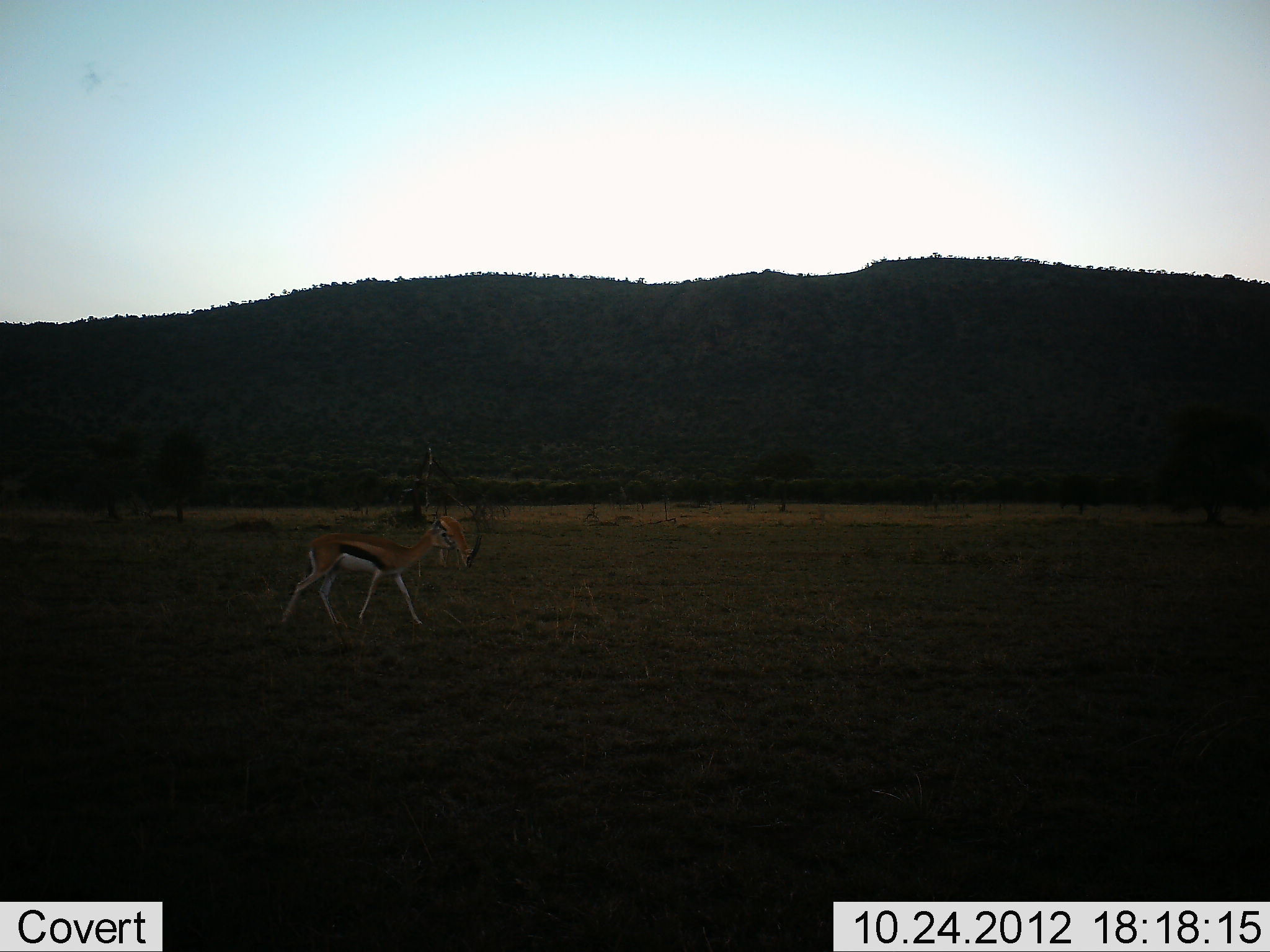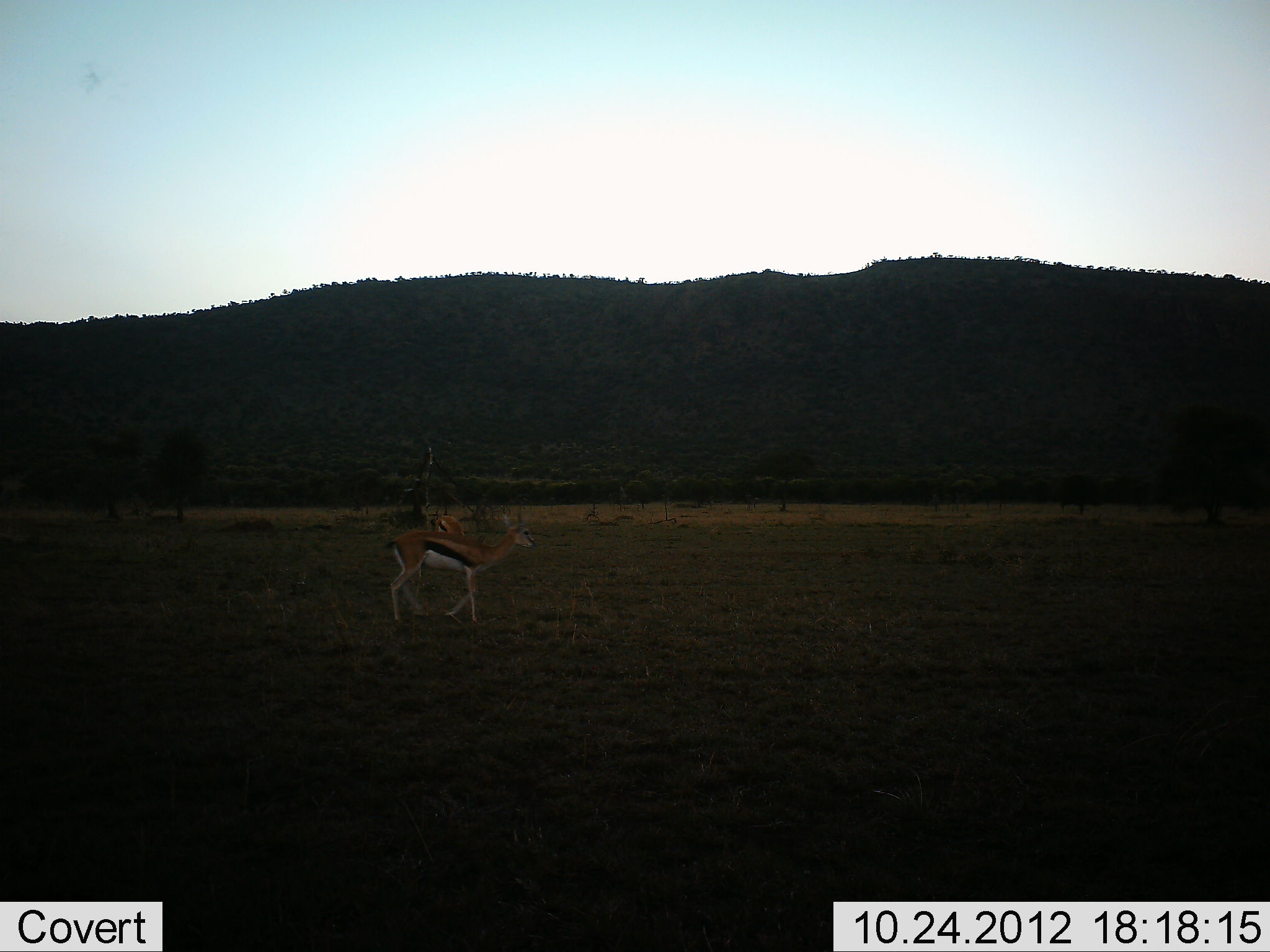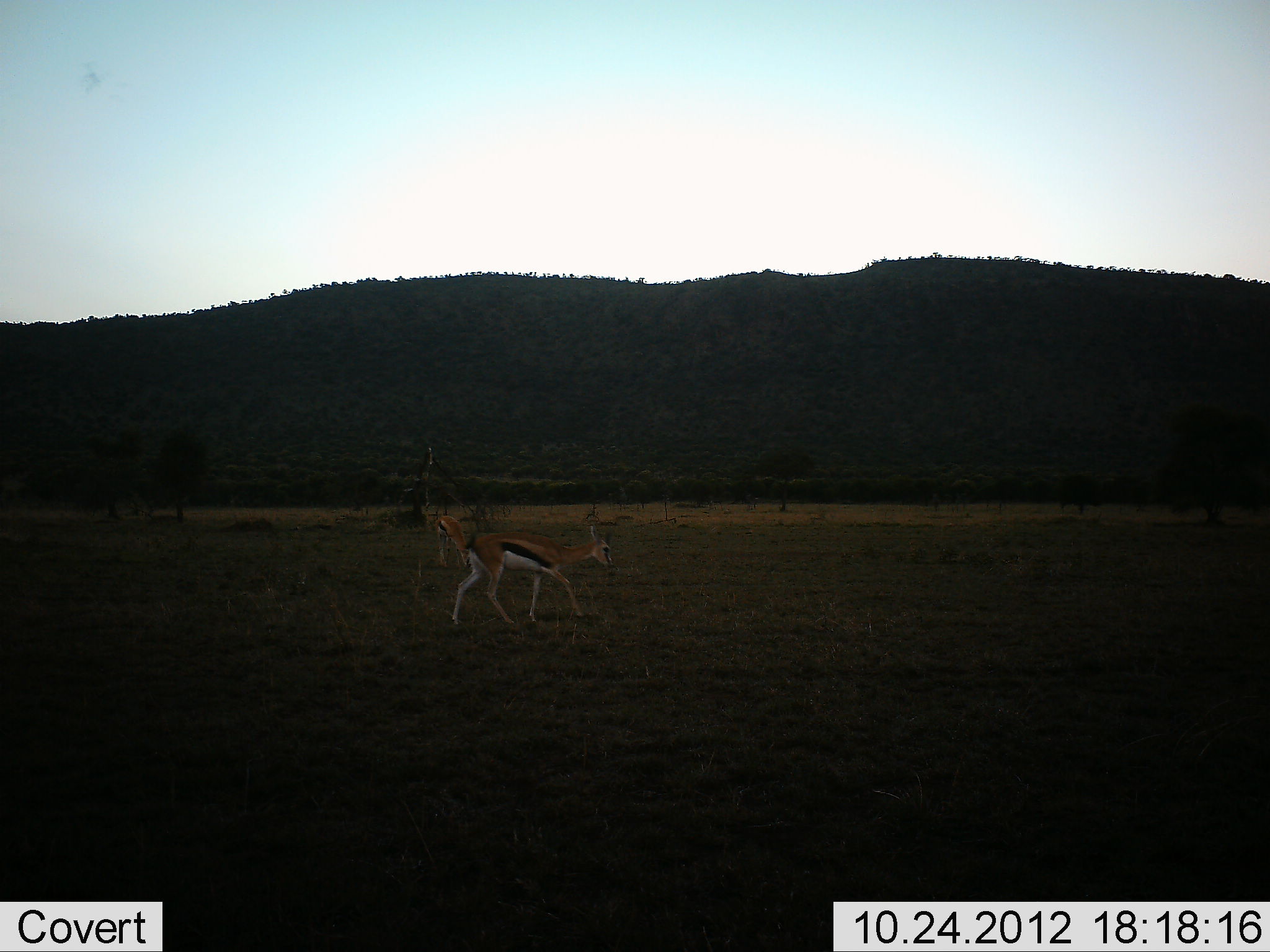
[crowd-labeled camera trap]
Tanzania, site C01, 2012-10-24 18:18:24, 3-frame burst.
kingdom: Animalia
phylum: Chordata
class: Mammalia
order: Artiodactyla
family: Bovidae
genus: Eudorcas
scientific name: Eudorcas thomsonii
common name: thomson's gazelle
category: gazellethomsons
Gazellethomsons (thomson's gazelle) (Eudorcas thomsonii), count 2. Behavior (volunteer vote fractions): standing 40%, resting 0%, moving 100%, interacting 0%. Young present (vote fraction): 0%. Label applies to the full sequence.